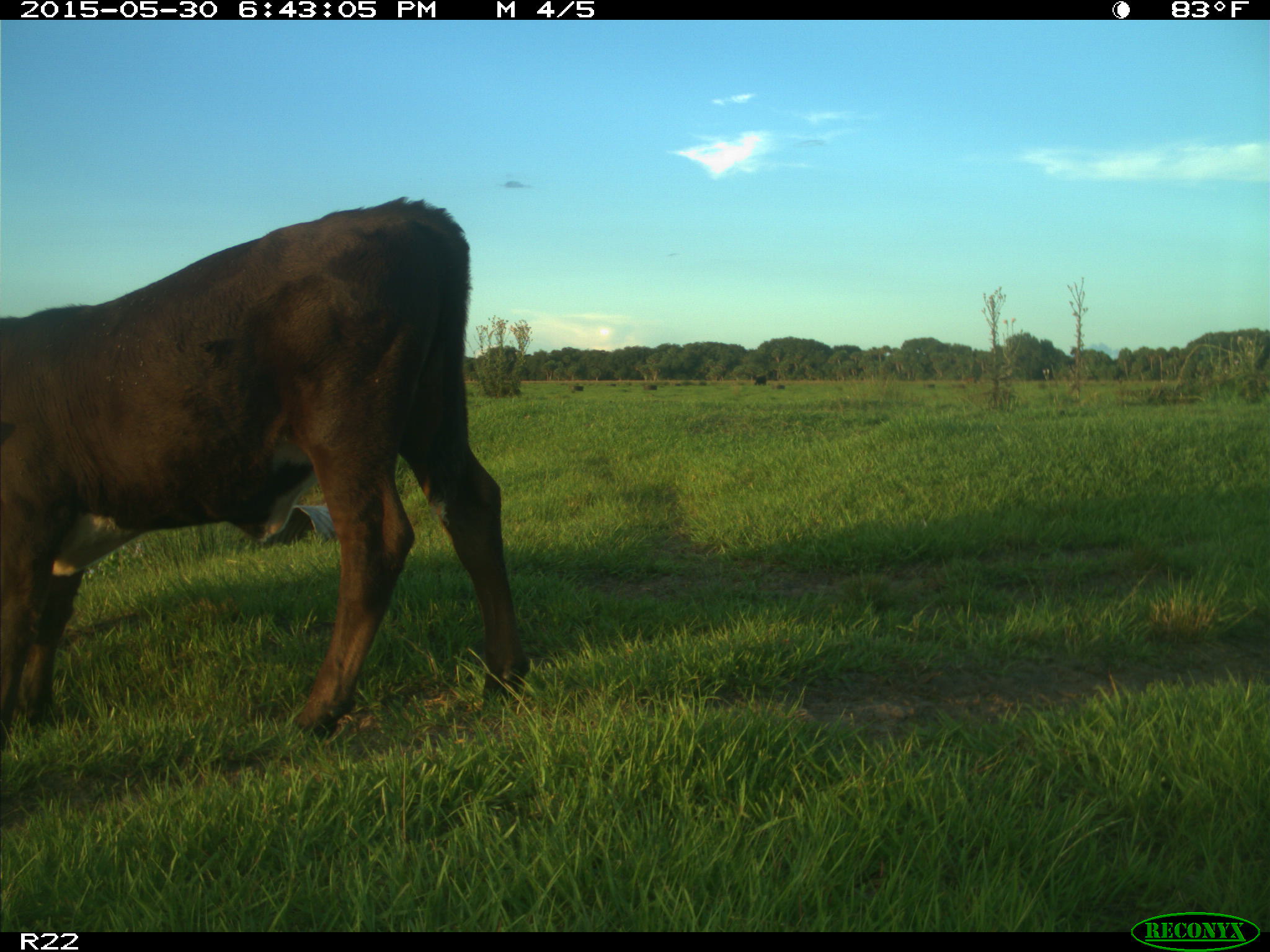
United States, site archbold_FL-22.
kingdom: Animalia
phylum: Chordata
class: Mammalia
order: Artiodactyla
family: Bovidae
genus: Bos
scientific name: Bos taurus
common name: domestic cow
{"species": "Bos taurus (domestic cow)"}